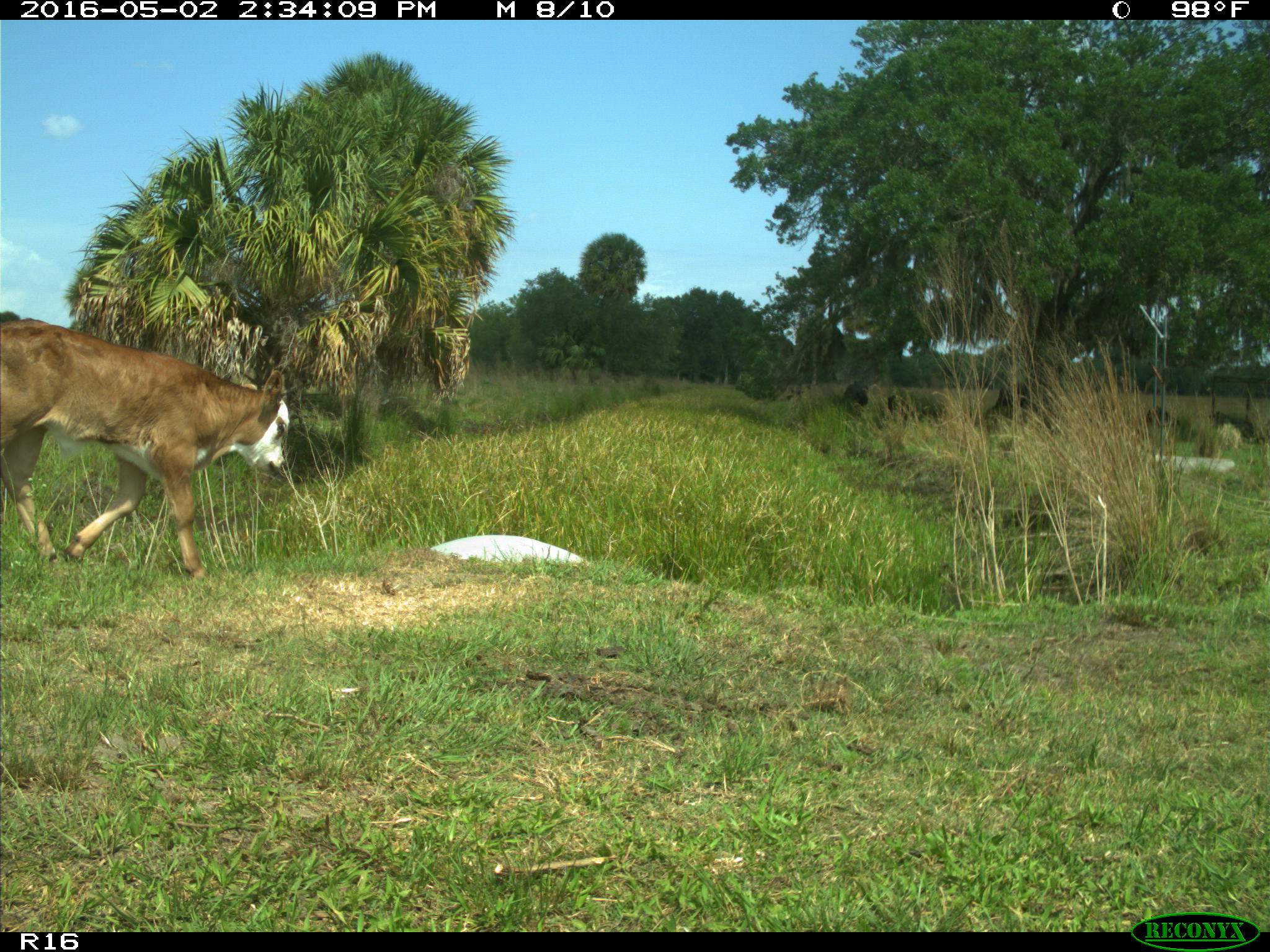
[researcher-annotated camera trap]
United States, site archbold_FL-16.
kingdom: Animalia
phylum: Chordata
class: Mammalia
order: Artiodactyla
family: Bovidae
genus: Bos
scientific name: Bos taurus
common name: domestic cow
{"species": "Bos taurus (domestic cow)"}